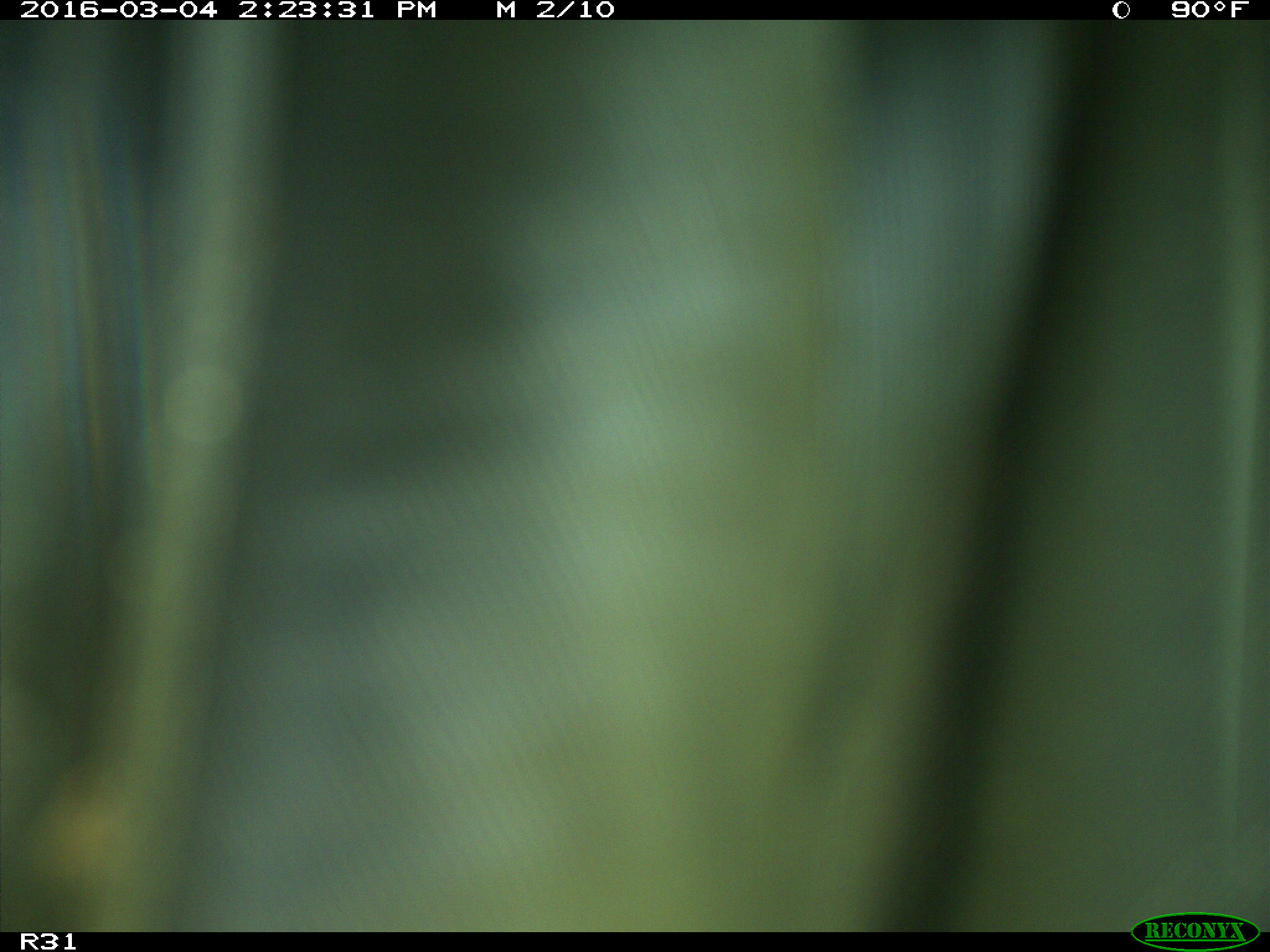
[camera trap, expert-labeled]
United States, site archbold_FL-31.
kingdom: Animalia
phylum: Chordata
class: Aves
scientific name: Aves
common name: birds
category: unidentified bird